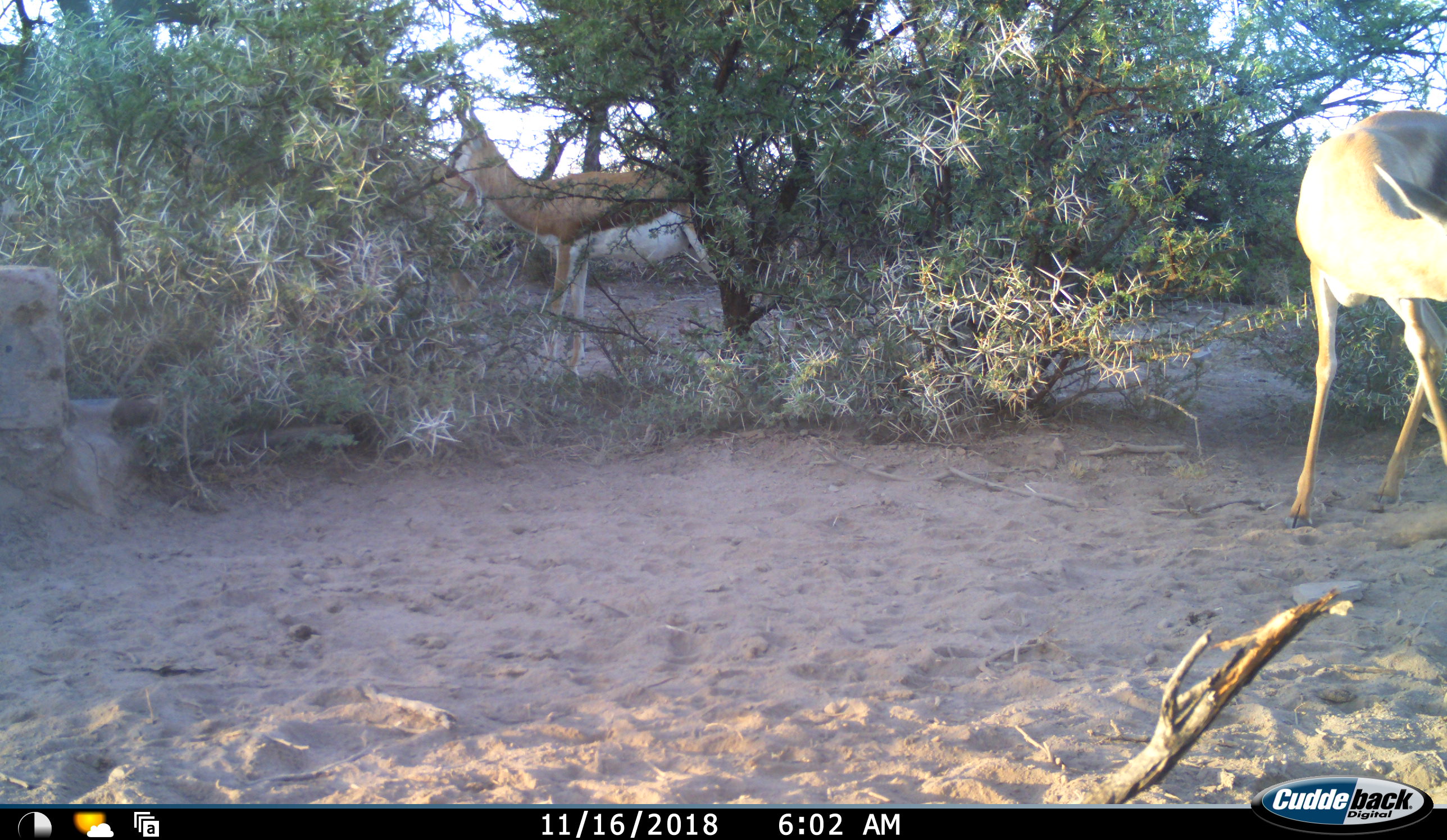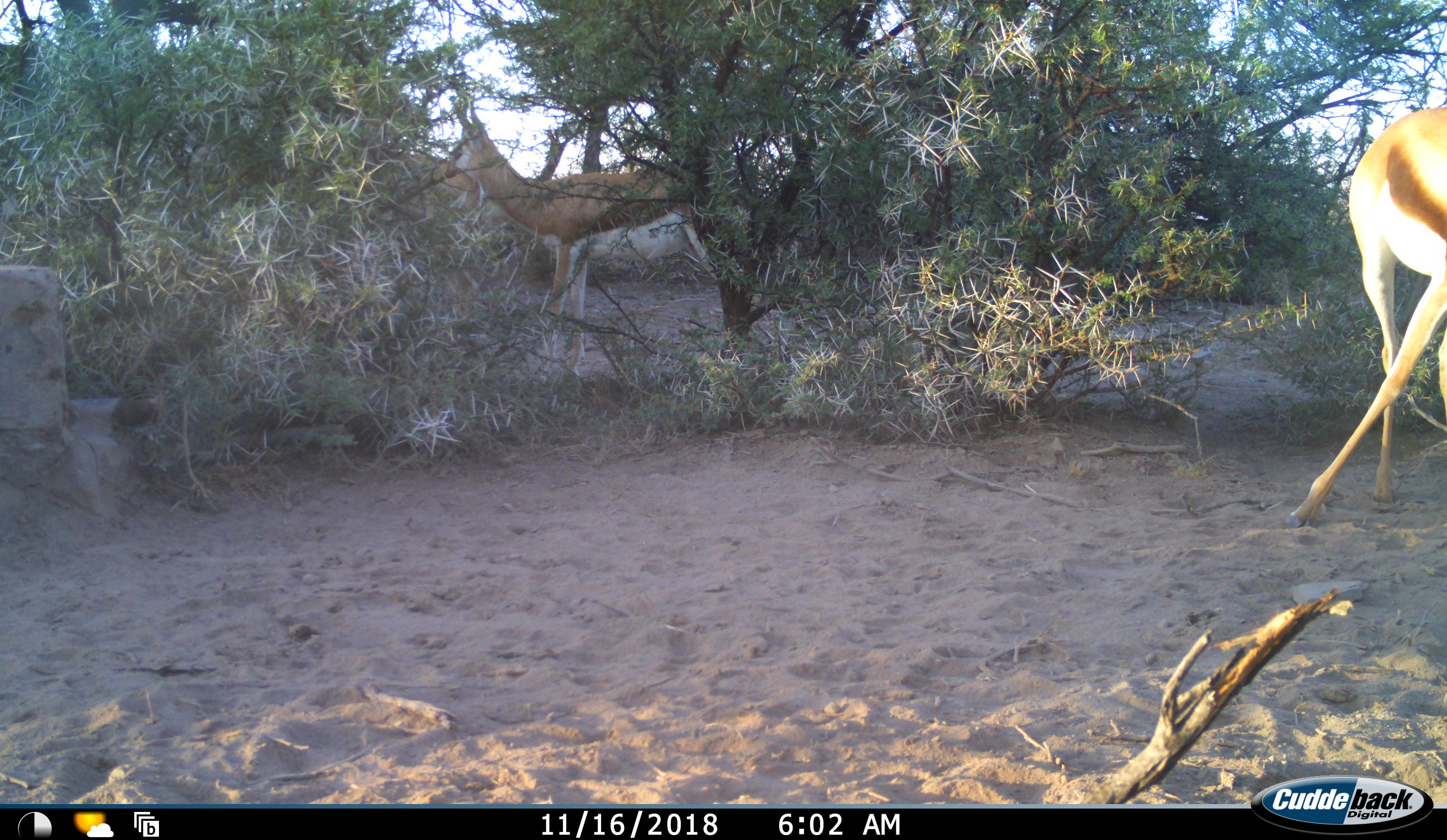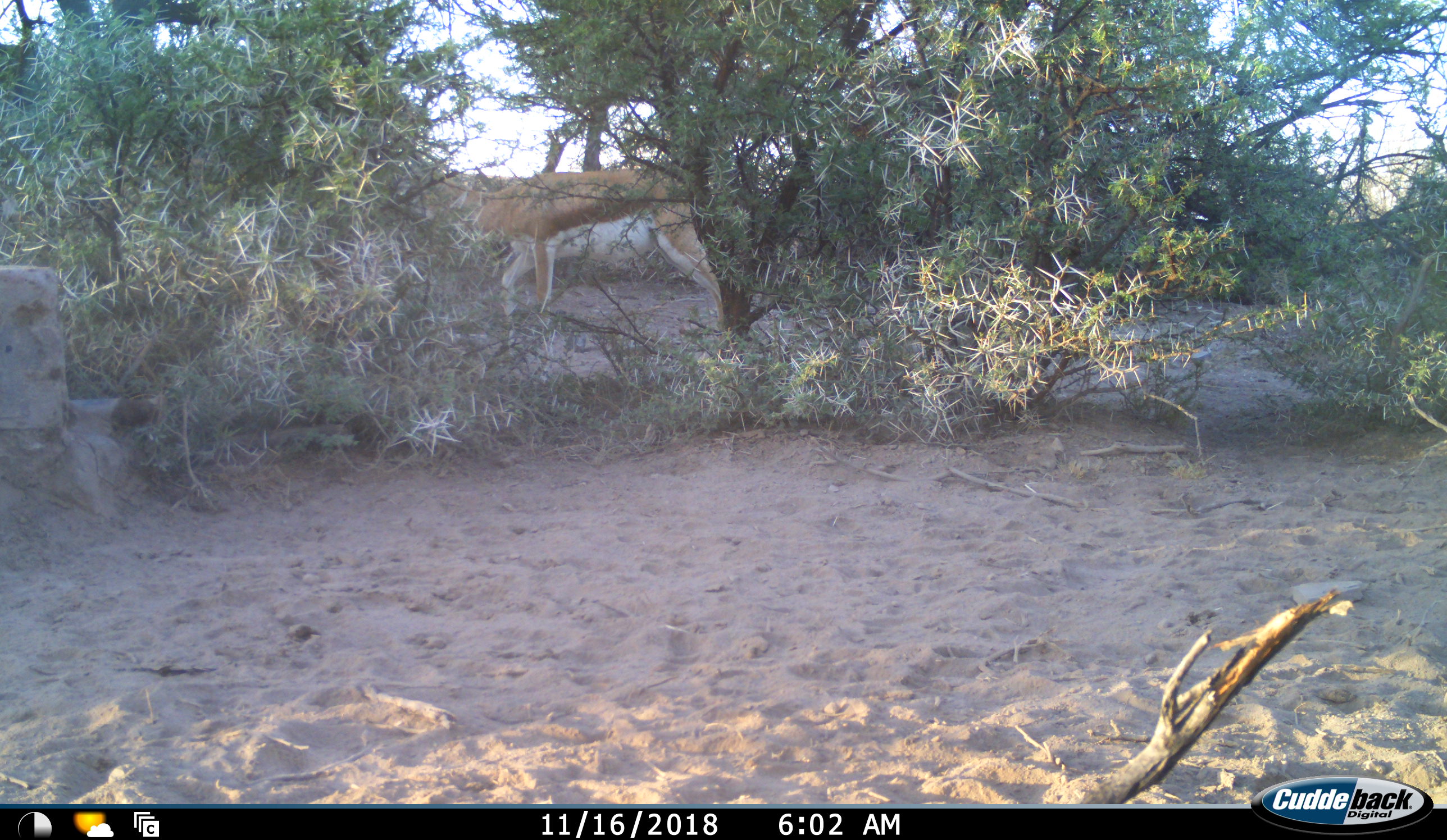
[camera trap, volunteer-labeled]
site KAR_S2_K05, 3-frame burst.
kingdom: Animalia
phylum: Chordata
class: Mammalia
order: Artiodactyla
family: Bovidae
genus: Antidorcas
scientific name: Antidorcas marsupialis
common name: springbok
Springbok (Antidorcas marsupialis), count 3. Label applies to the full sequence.